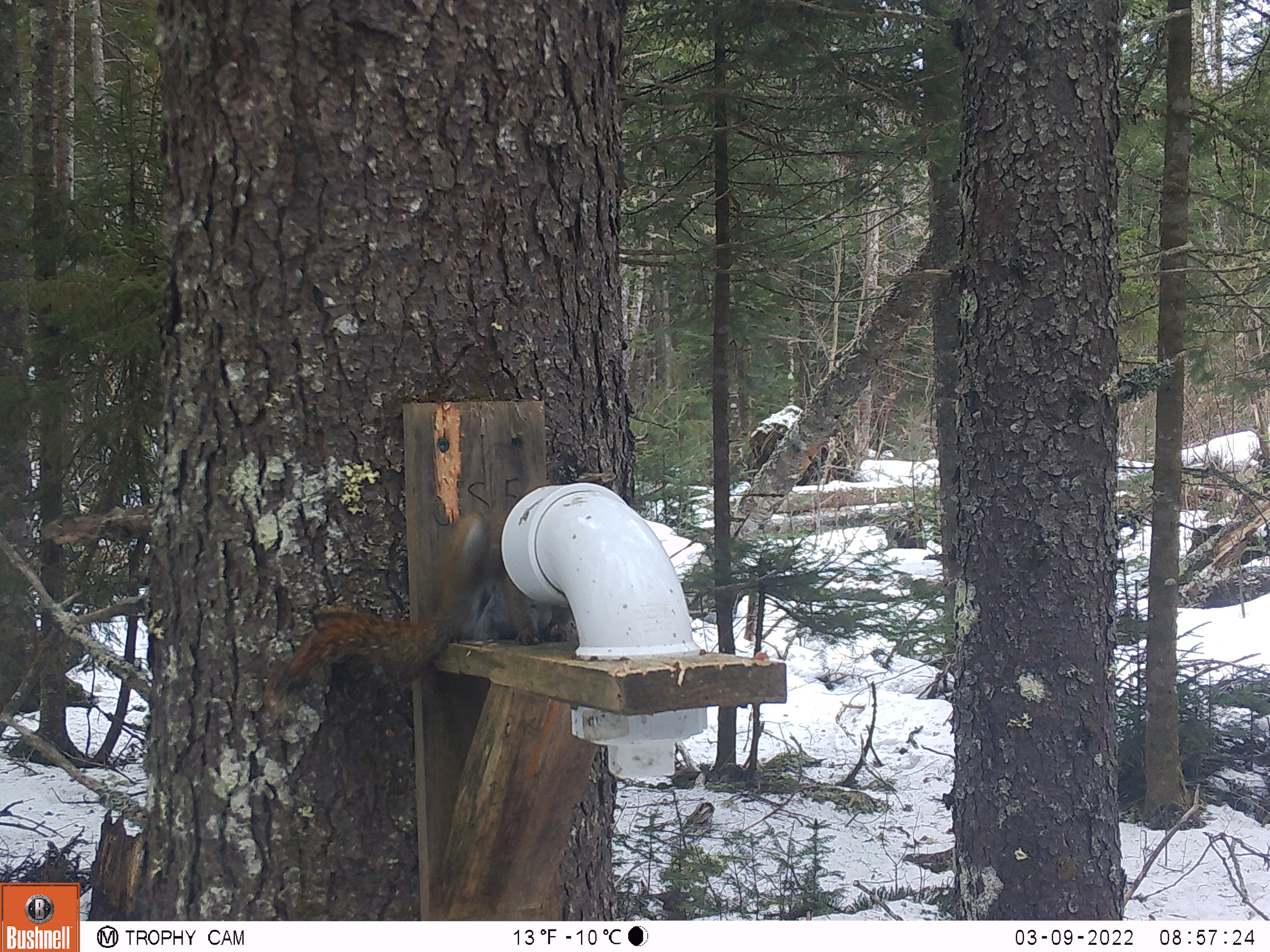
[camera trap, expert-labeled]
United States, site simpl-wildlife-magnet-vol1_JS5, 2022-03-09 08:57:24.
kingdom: Animalia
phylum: Chordata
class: Mammalia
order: Rodentia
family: Sciuridae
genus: Tamiasciurus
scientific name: Tamiasciurus hudsonicus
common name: red squirrel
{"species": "red squirrel (Tamiasciurus hudsonicus)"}